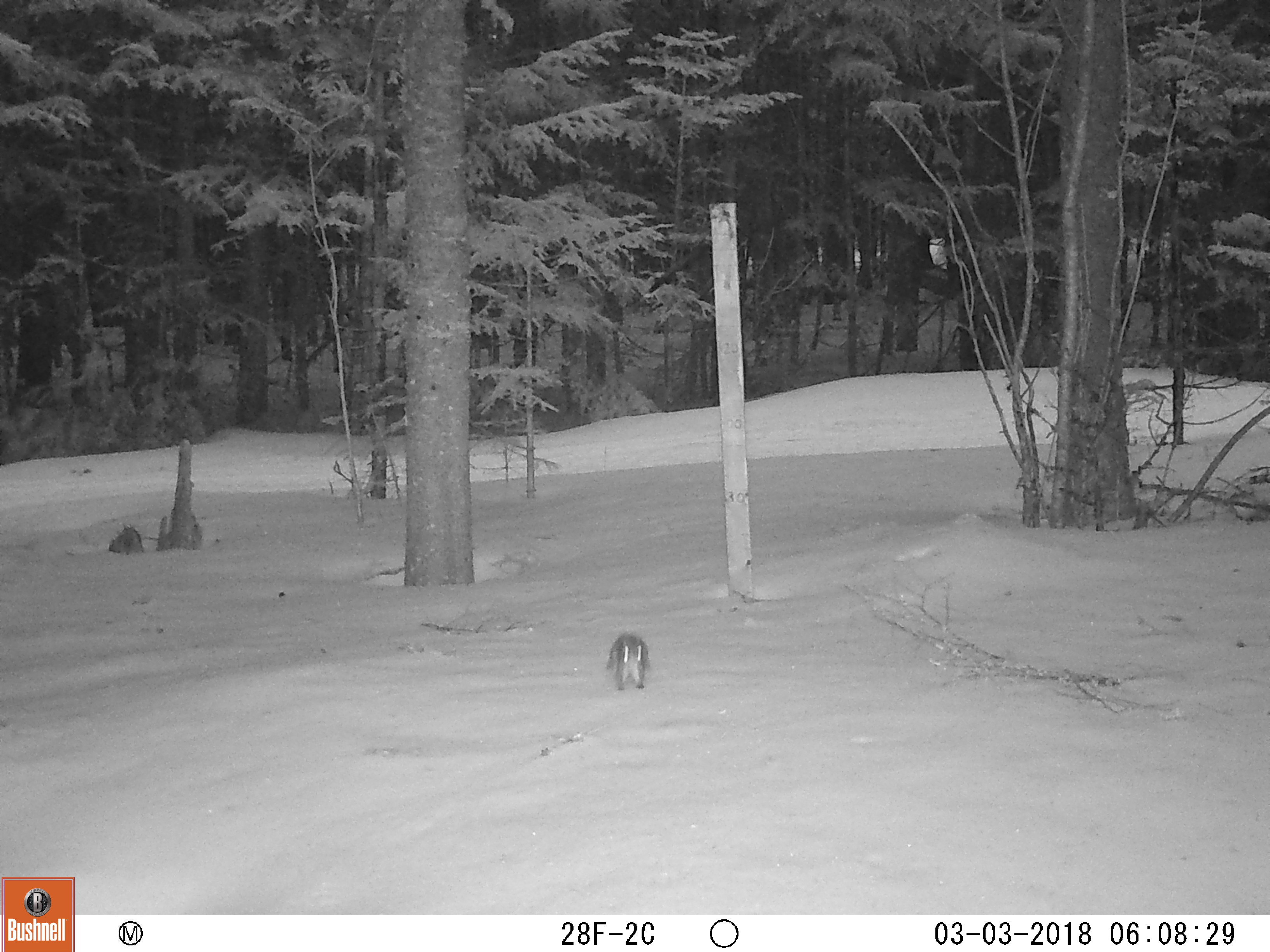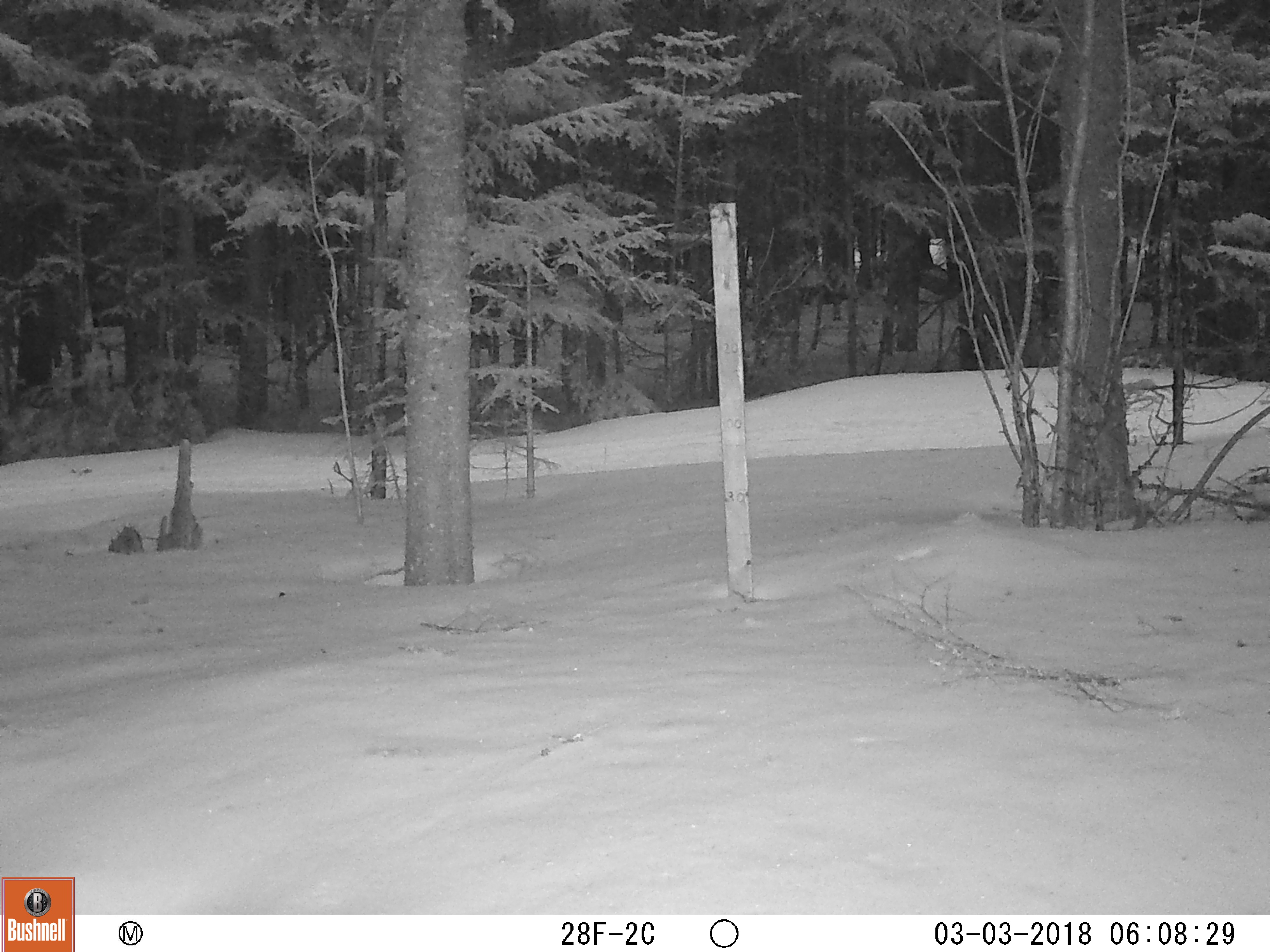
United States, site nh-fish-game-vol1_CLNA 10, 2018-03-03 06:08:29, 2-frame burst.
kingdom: Animalia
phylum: Chordata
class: Mammalia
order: Rodentia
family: Sciuridae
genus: Tamiasciurus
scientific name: Tamiasciurus hudsonicus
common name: red squirrel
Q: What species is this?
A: Red squirrel (Tamiasciurus hudsonicus).